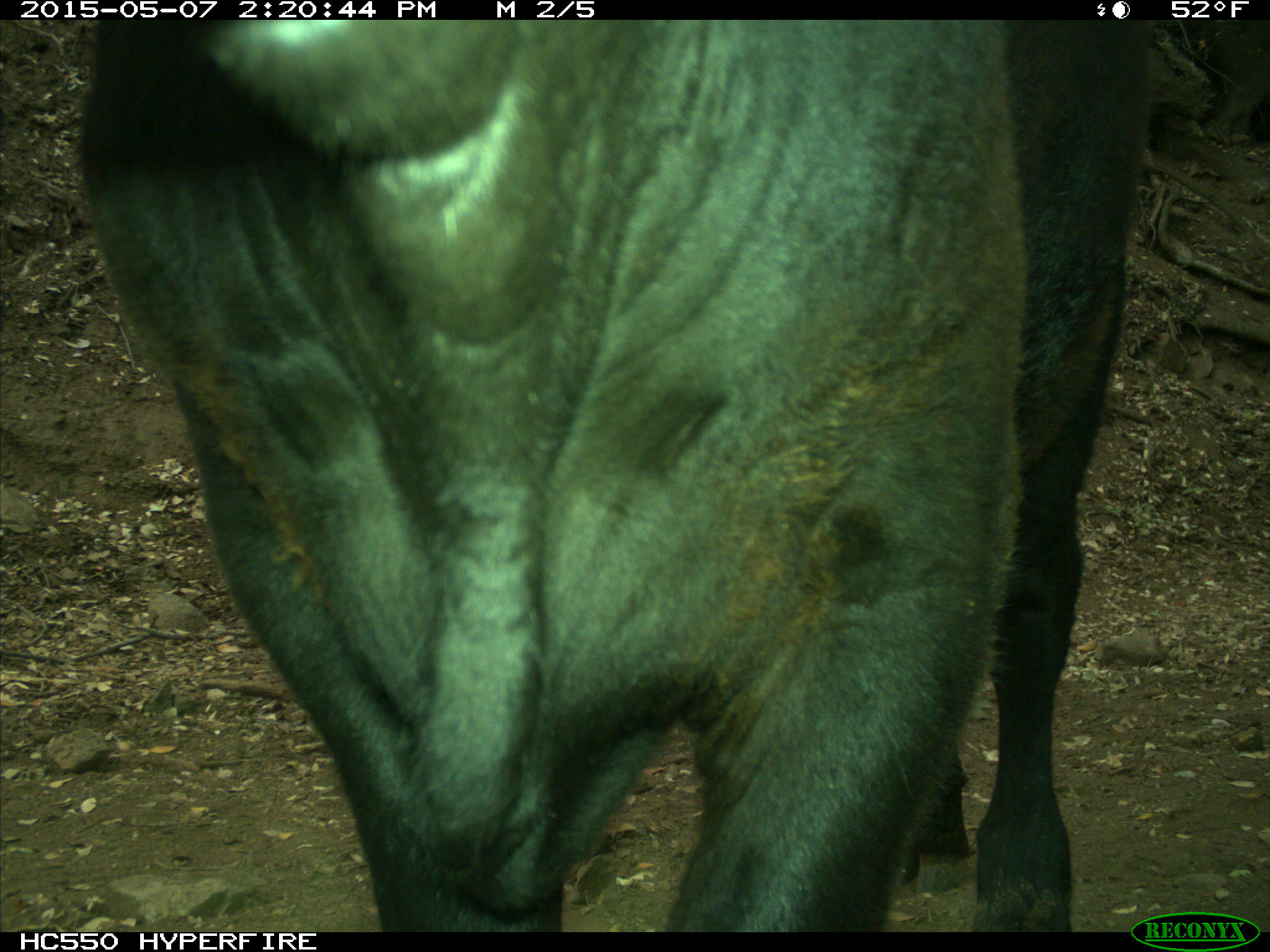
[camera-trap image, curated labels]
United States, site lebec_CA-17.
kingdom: Animalia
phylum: Chordata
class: Mammalia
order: Artiodactyla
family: Bovidae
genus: Bos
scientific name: Bos taurus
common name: domestic cow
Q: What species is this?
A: Bos taurus (domestic cow).